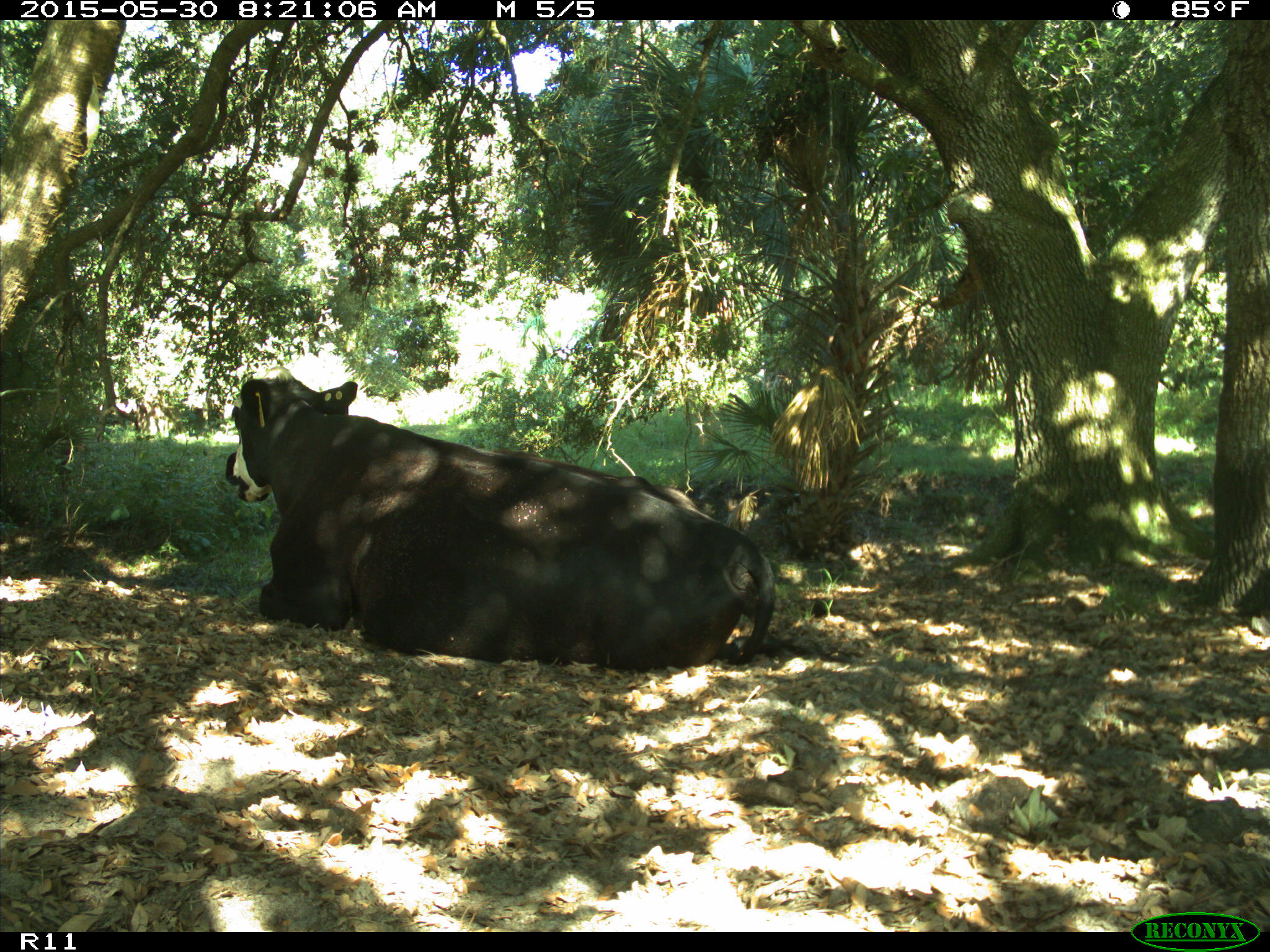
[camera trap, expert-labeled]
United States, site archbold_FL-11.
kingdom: Animalia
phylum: Chordata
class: Mammalia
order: Artiodactyla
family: Bovidae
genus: Bos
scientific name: Bos taurus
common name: domestic cow